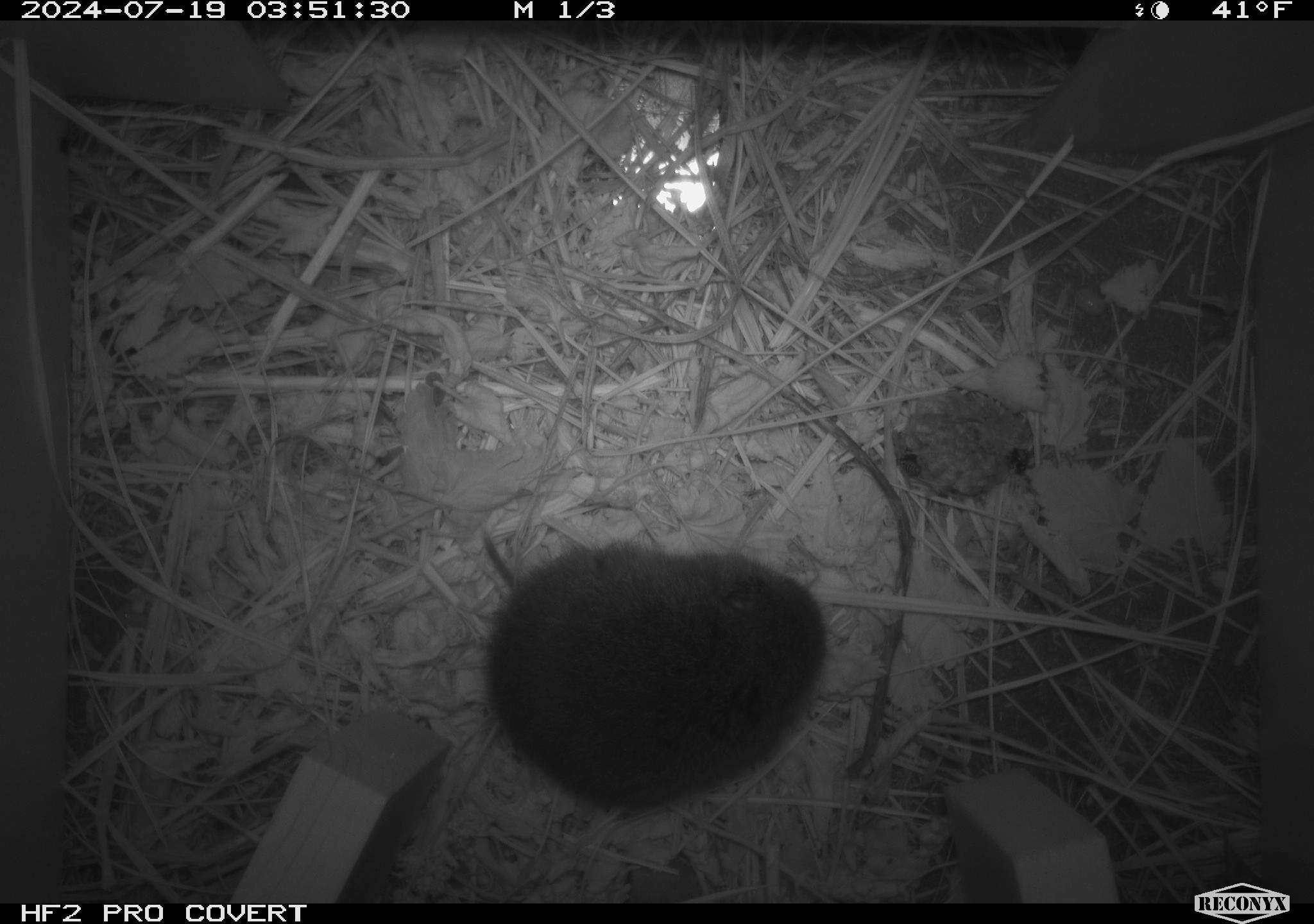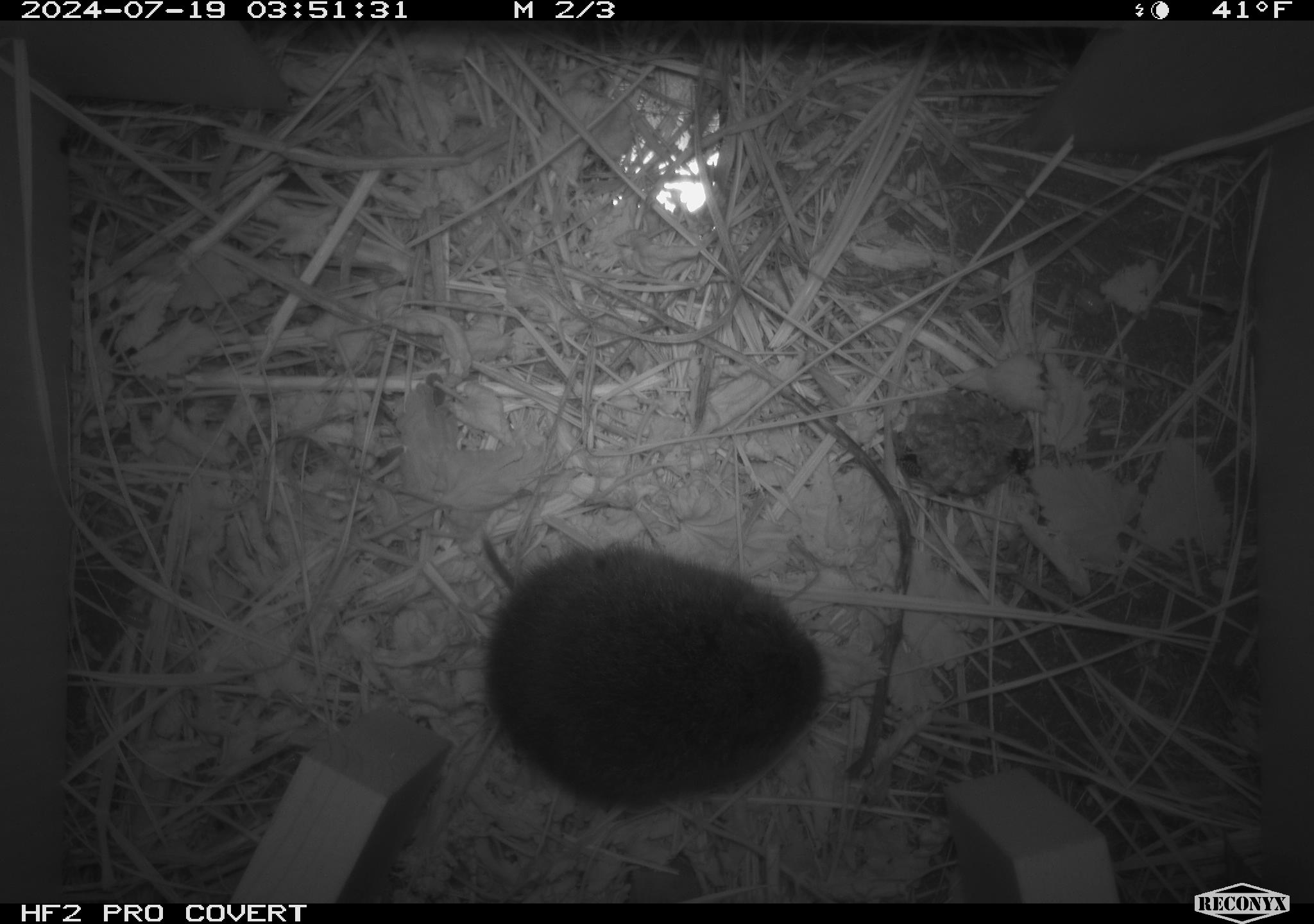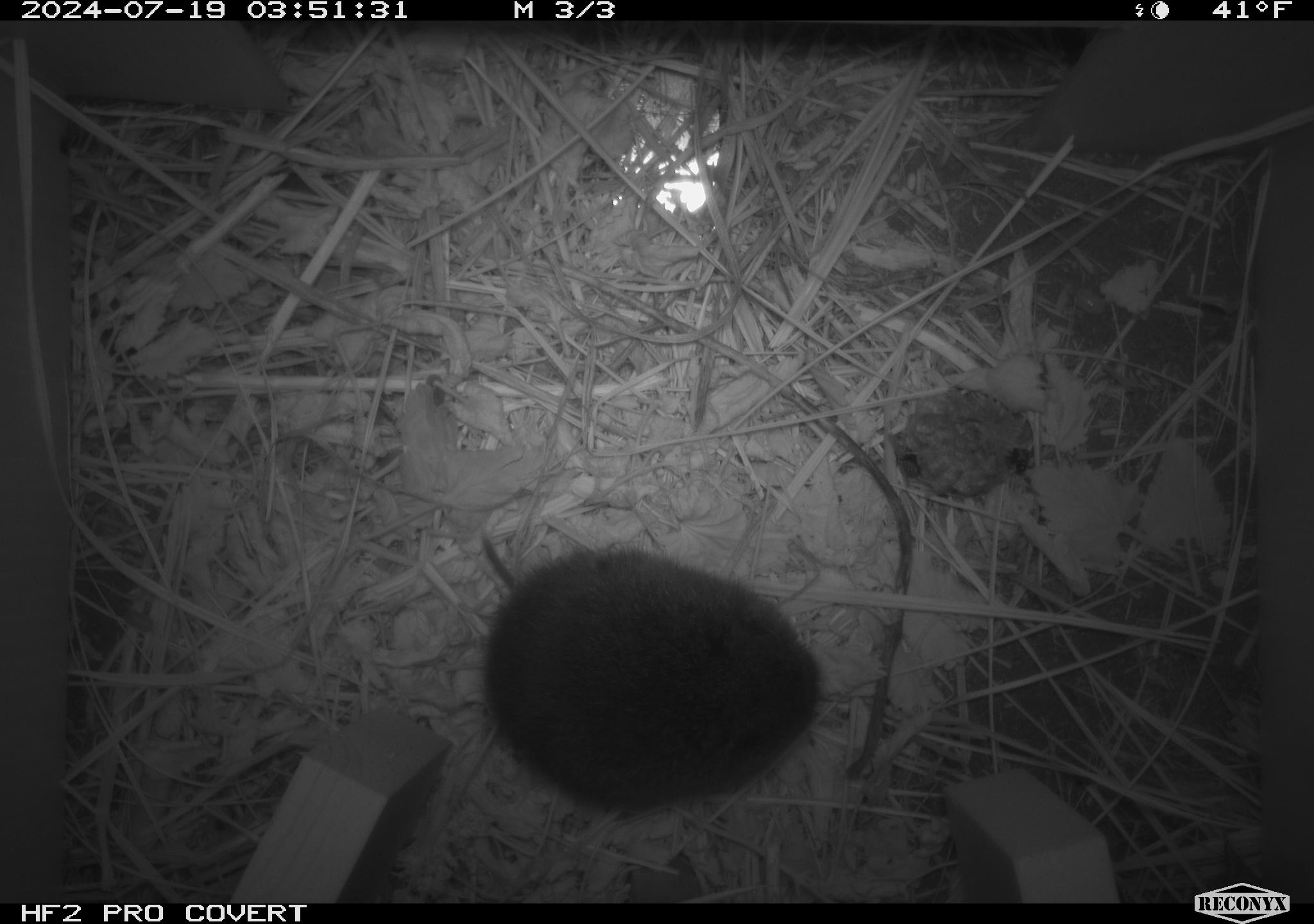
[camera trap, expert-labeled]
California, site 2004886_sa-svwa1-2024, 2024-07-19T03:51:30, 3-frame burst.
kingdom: Animalia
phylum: Arthropoda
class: Insecta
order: Hymenoptera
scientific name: Hymenoptera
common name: ants, bees, wasps, and sawflies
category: hymenoptera order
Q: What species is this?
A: Hymenoptera order (ants, bees, wasps, and sawflies) (Hymenoptera).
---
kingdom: Animalia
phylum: Chordata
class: Mammalia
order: Rodentia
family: Cricetidae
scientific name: Arvicolinae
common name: voles, lemmings, and muskrats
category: arvicolinae subfamily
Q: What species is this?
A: Arvicolinae subfamily (voles, lemmings, and muskrats) (Arvicolinae).